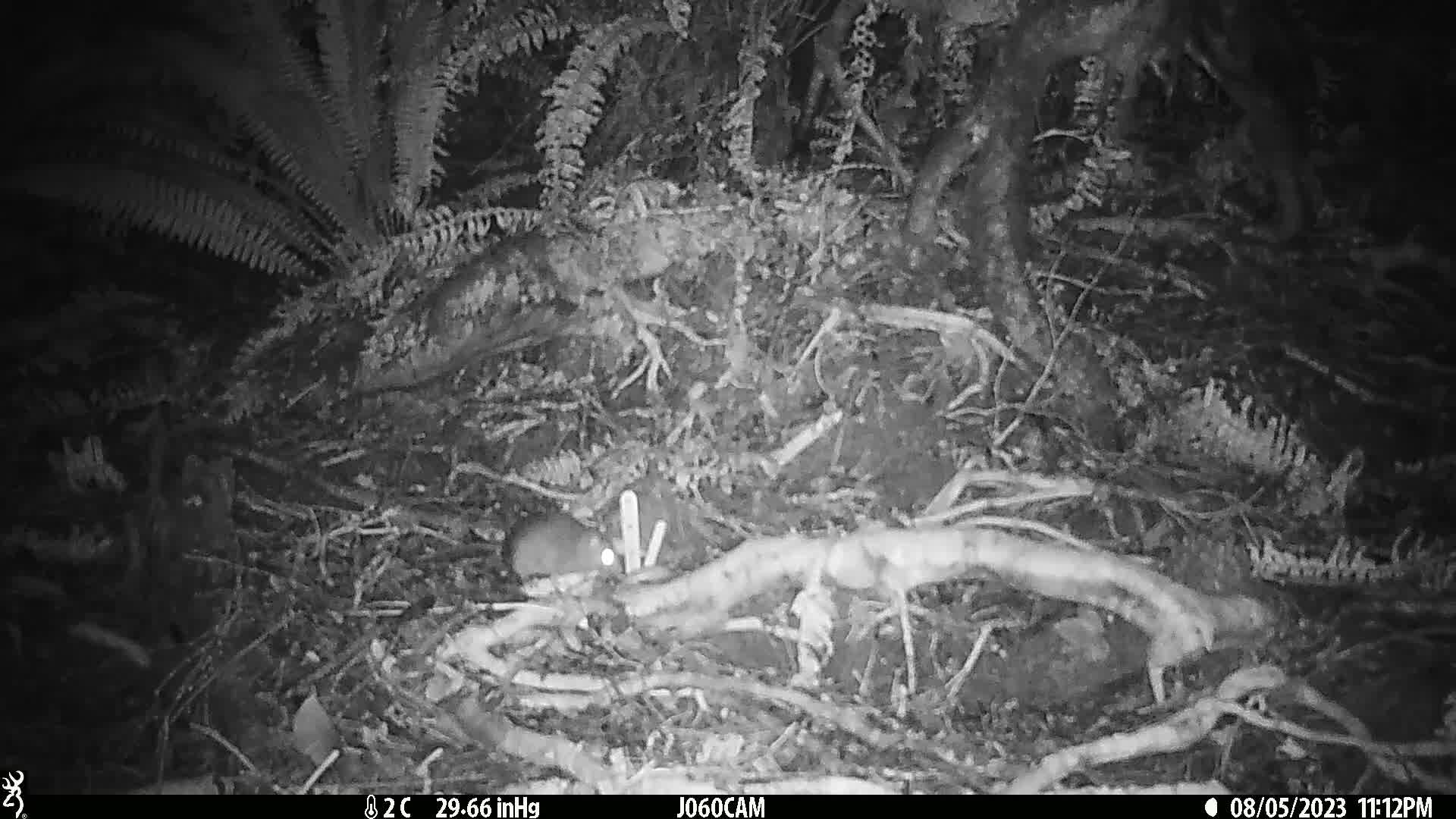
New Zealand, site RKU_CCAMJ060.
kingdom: Animalia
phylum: Chordata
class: Mammalia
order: Rodentia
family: Muridae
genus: Rattus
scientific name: Rattus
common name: rat